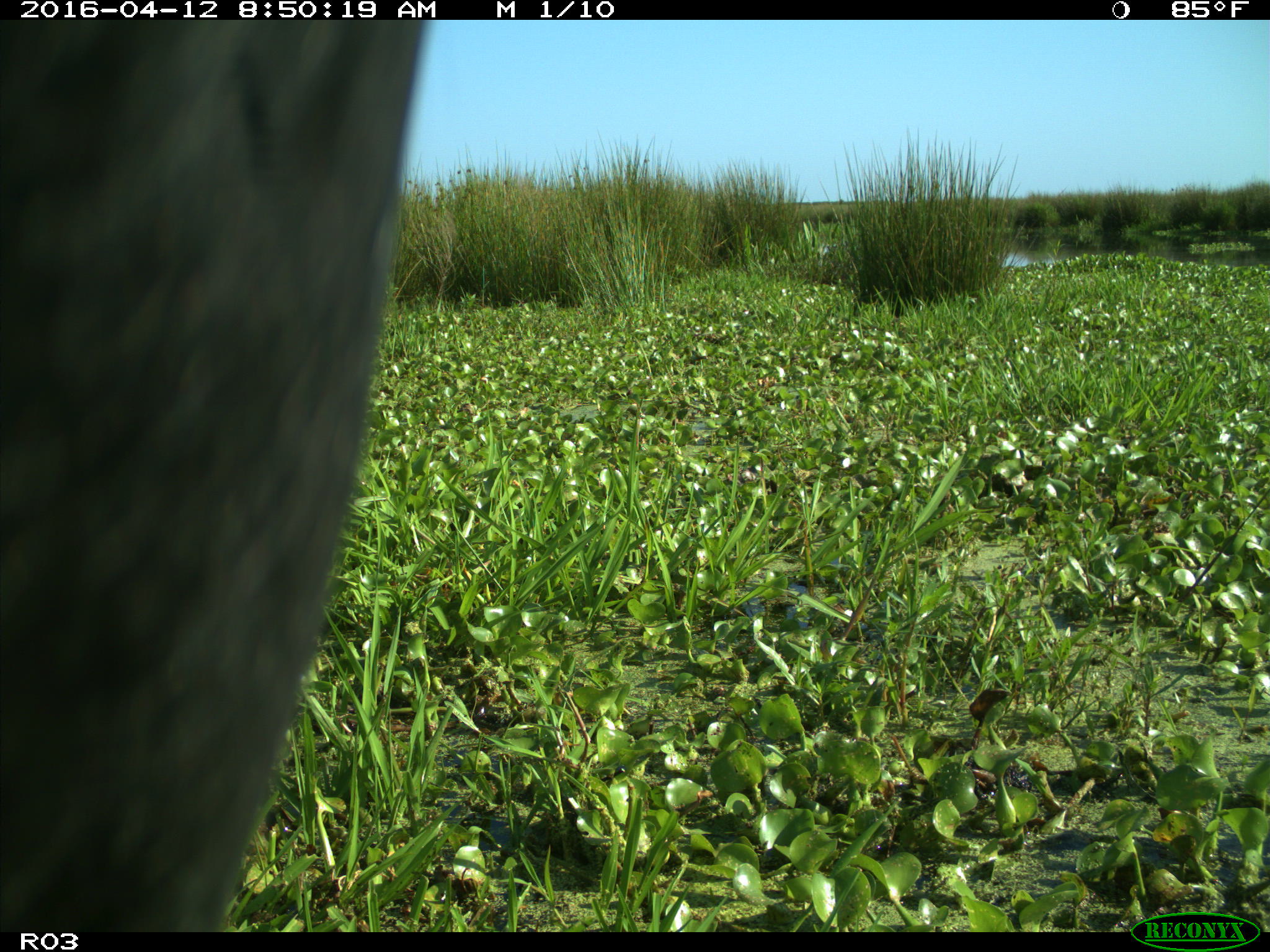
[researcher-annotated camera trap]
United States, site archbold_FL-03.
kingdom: Animalia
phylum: Chordata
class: Mammalia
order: Artiodactyla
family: Bovidae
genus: Bos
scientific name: Bos taurus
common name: domestic cow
Bos taurus (domestic cow).